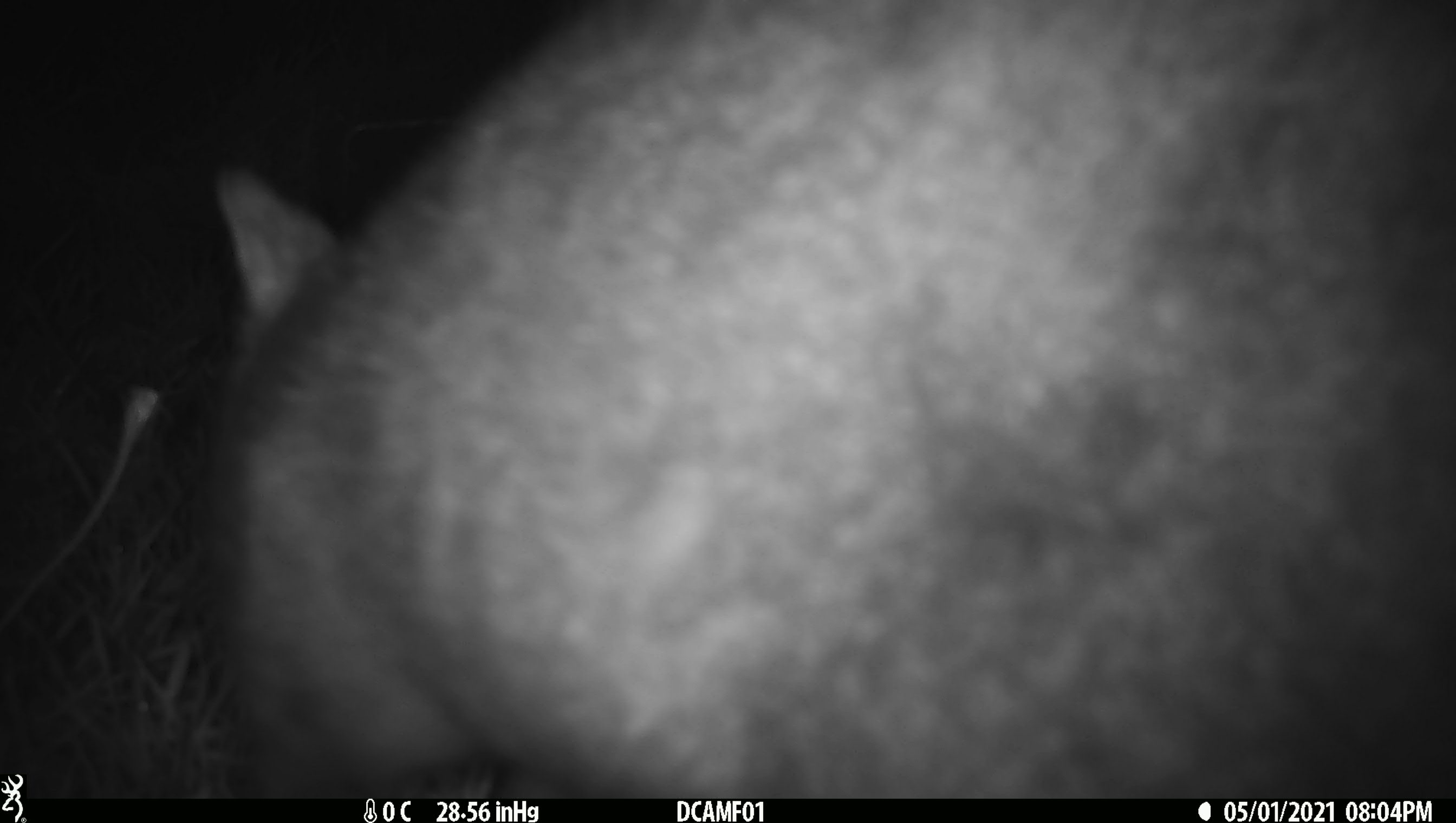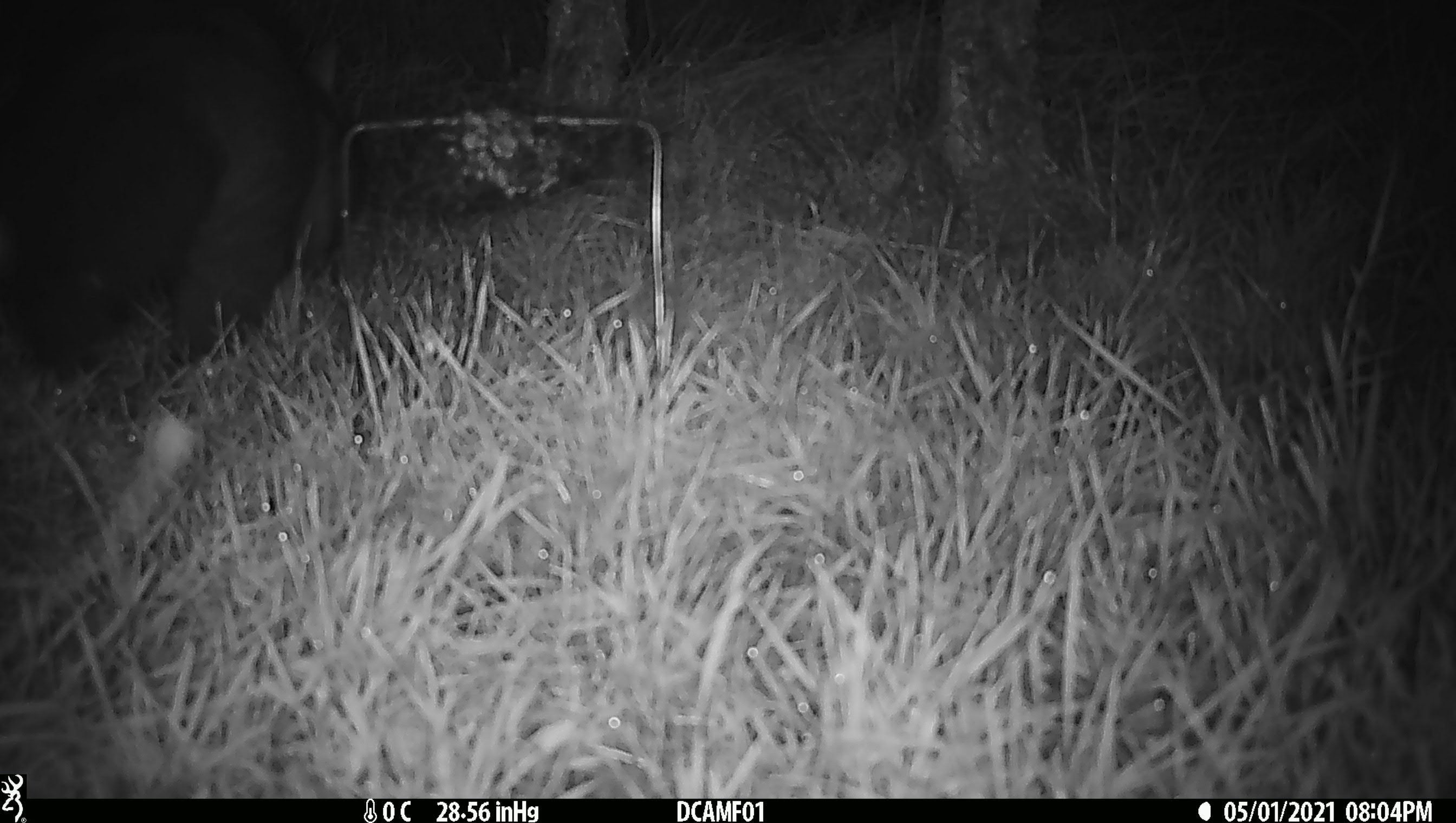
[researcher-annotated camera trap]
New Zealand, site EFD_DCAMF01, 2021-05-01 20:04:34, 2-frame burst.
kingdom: Animalia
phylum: Chordata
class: Mammalia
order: Diprotodontia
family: Phalangeridae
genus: Trichosurus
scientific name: Trichosurus vulpecula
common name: common brushtail possum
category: possum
Possum (common brushtail possum) (Trichosurus vulpecula).